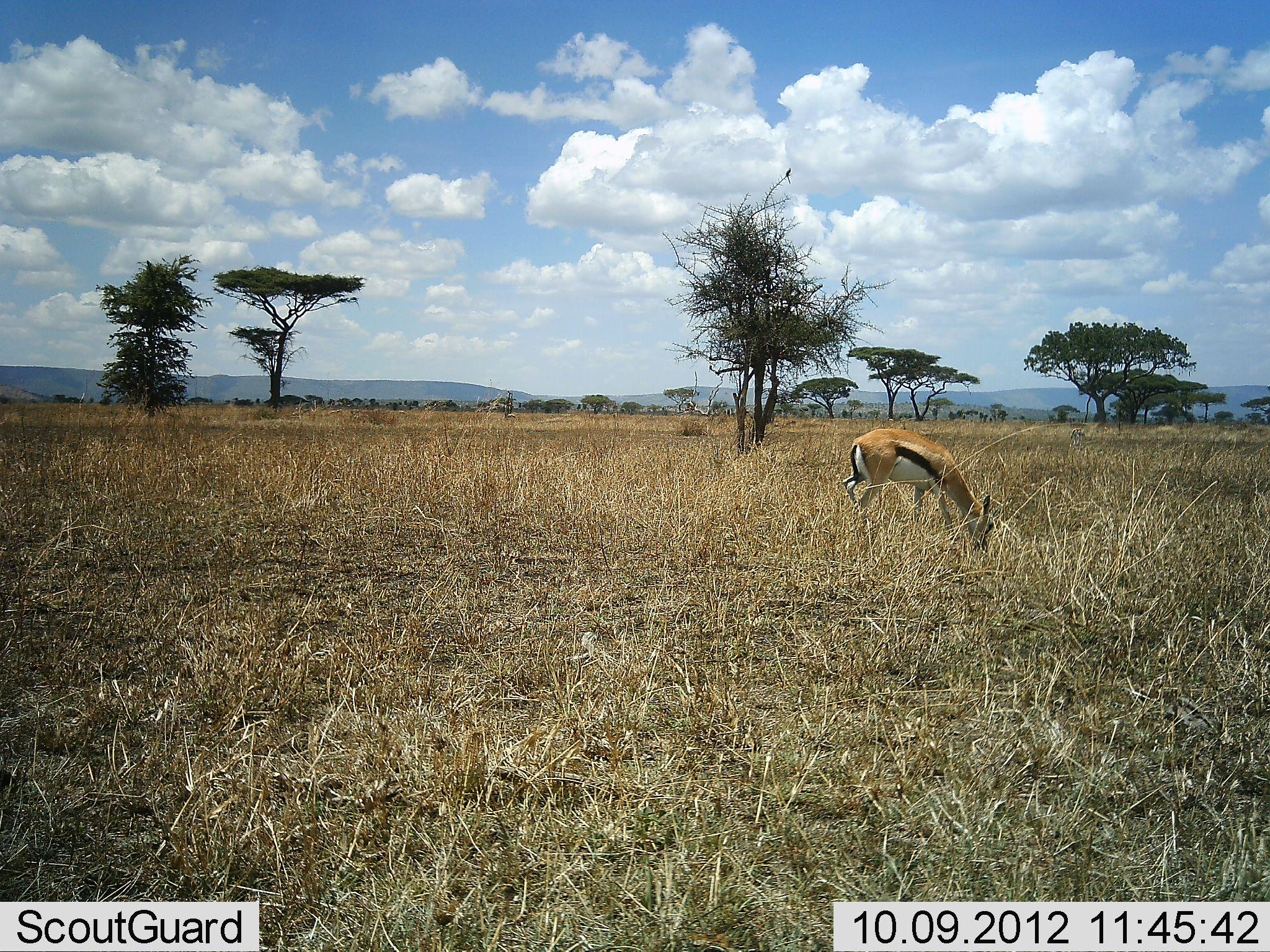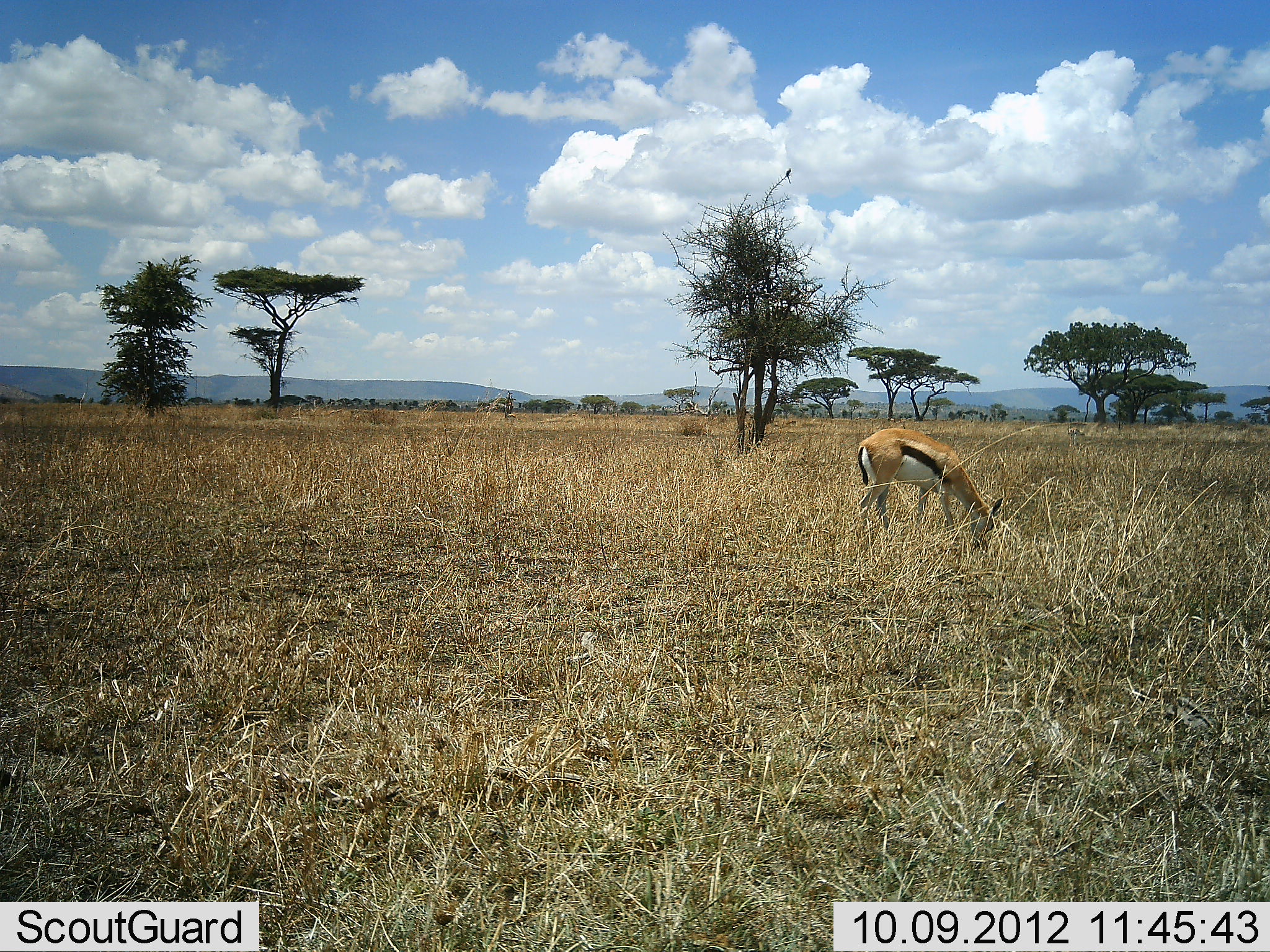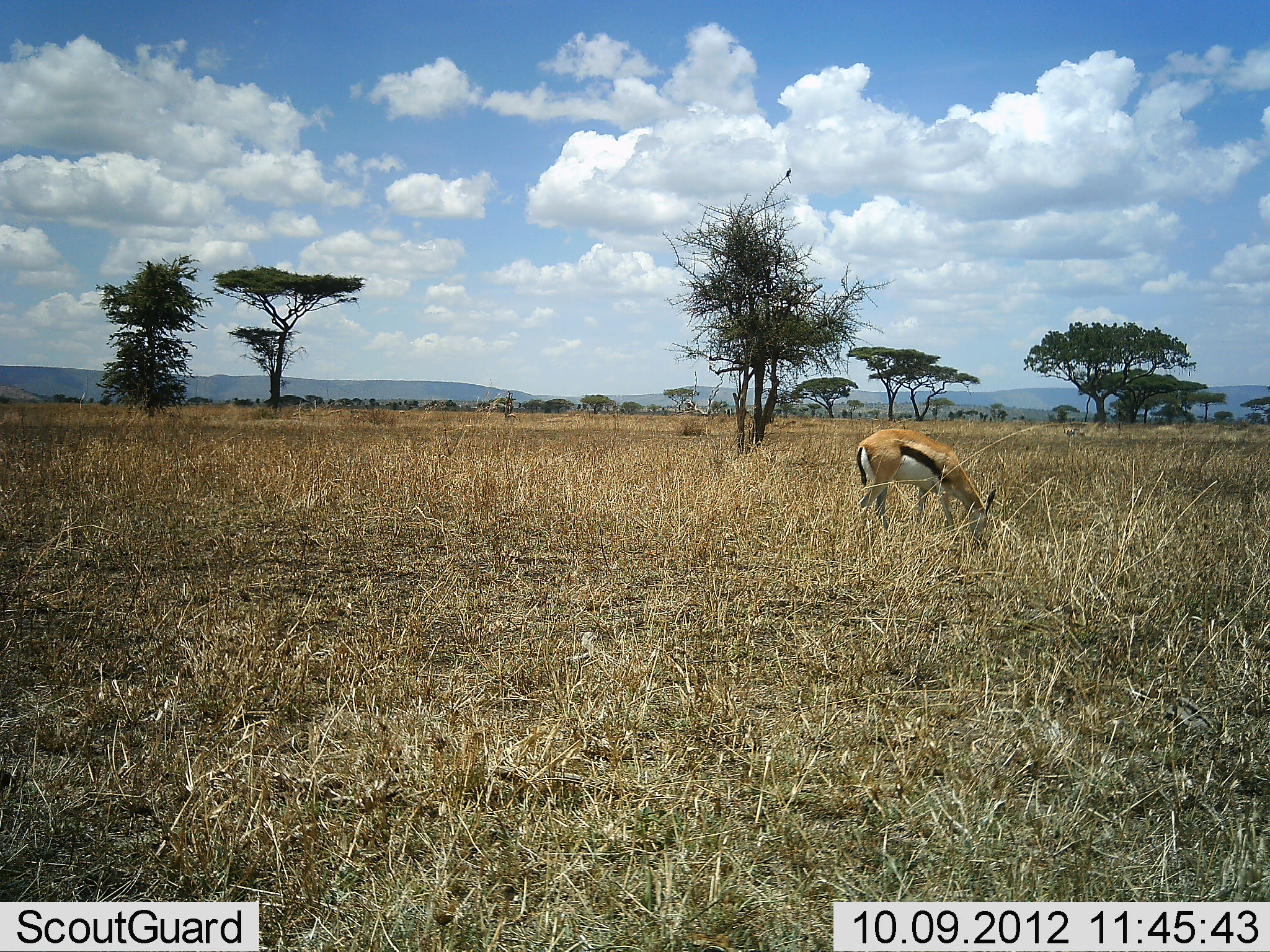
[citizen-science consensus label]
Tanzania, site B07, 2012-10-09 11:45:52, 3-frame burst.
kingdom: Animalia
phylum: Chordata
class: Mammalia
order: Artiodactyla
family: Bovidae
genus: Eudorcas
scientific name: Eudorcas thomsonii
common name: thomson's gazelle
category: gazellethomsons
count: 1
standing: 15%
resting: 0%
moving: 0%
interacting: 0%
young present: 0%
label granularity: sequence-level